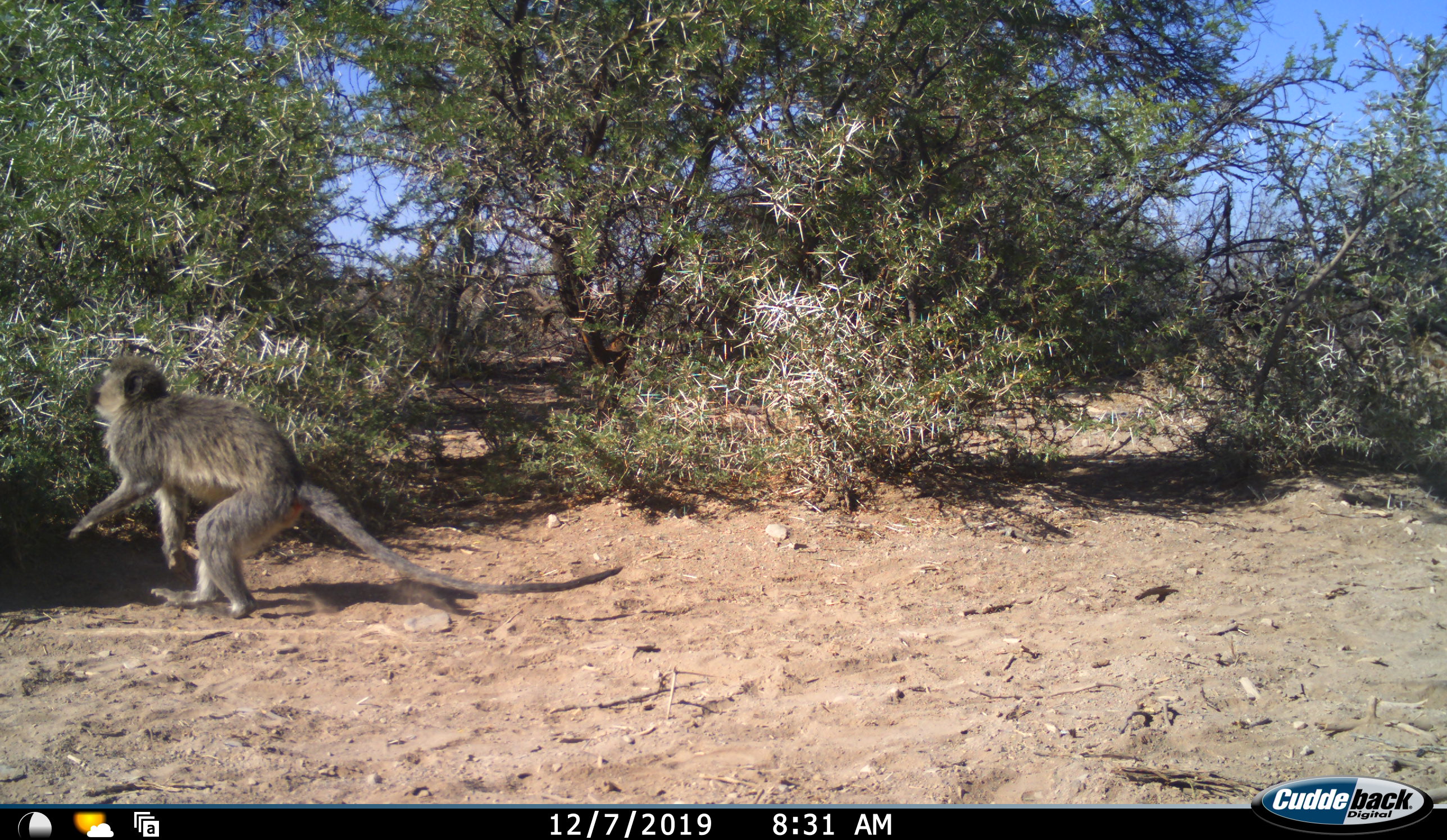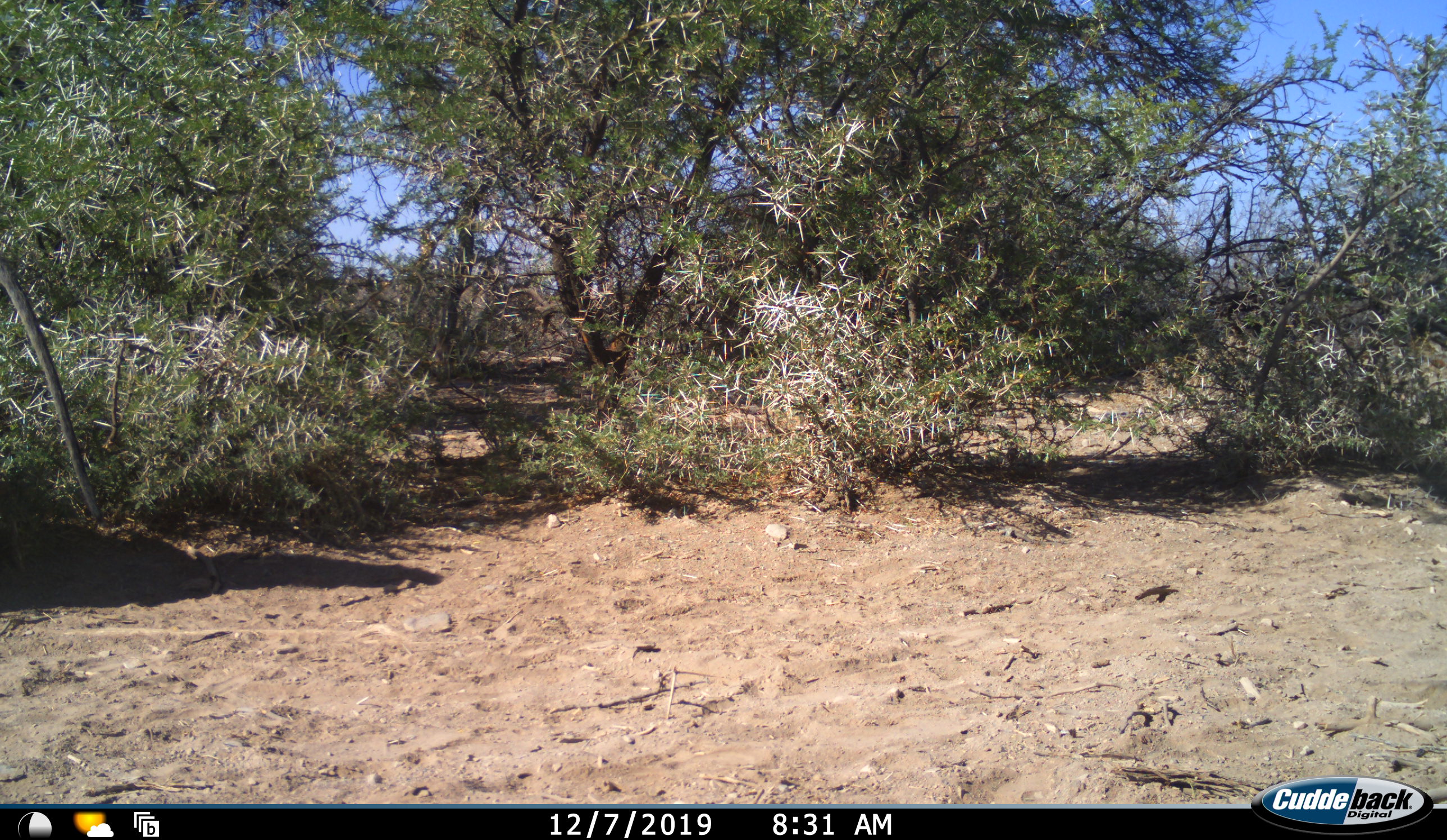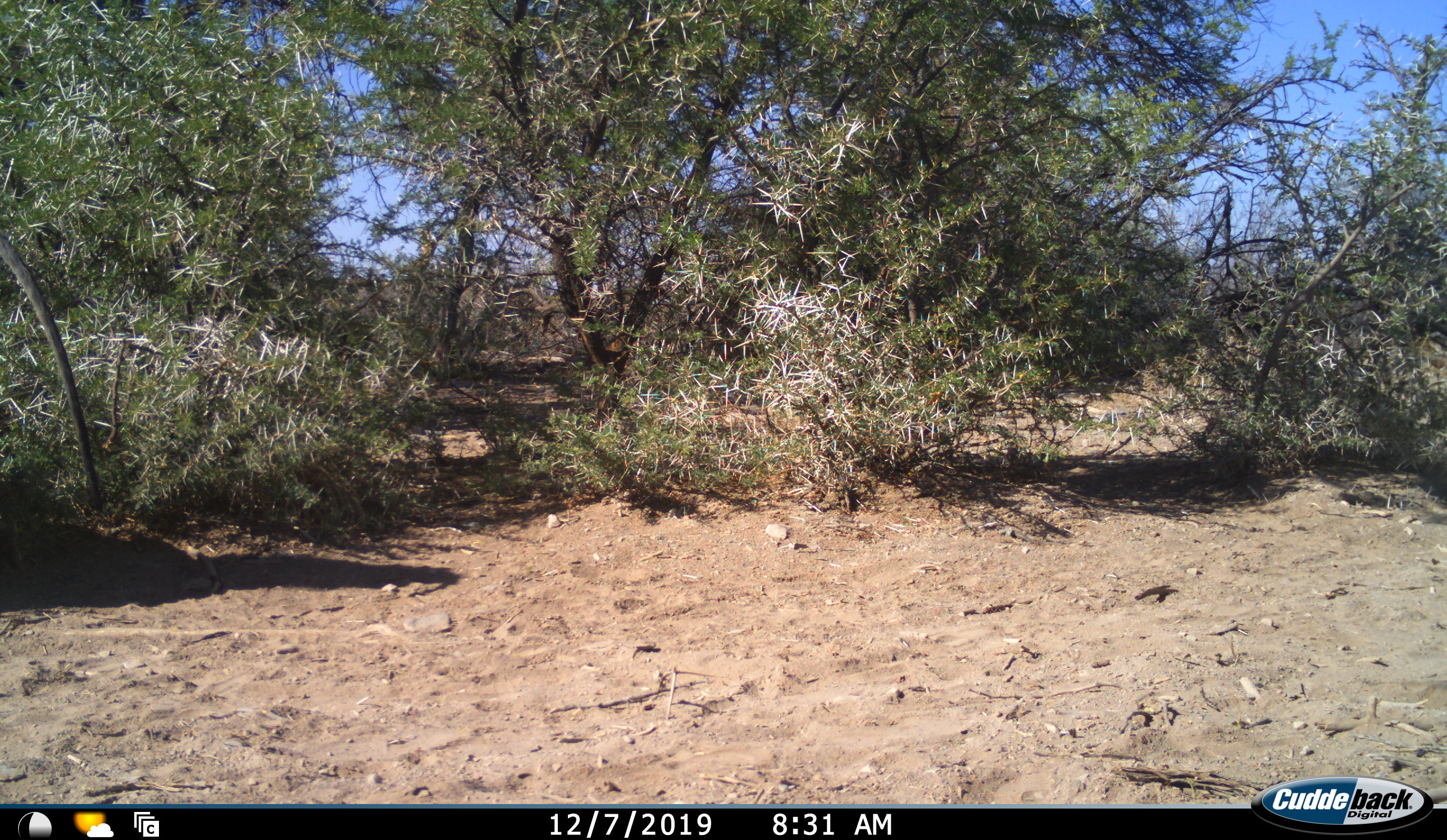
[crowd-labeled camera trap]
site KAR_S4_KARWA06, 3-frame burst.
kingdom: Animalia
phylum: Chordata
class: Mammalia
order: Primates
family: Cercopithecidae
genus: Chlorocebus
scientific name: Chlorocebus pygerythrus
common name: vervet monkey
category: monkeyvervet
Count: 1.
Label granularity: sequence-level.